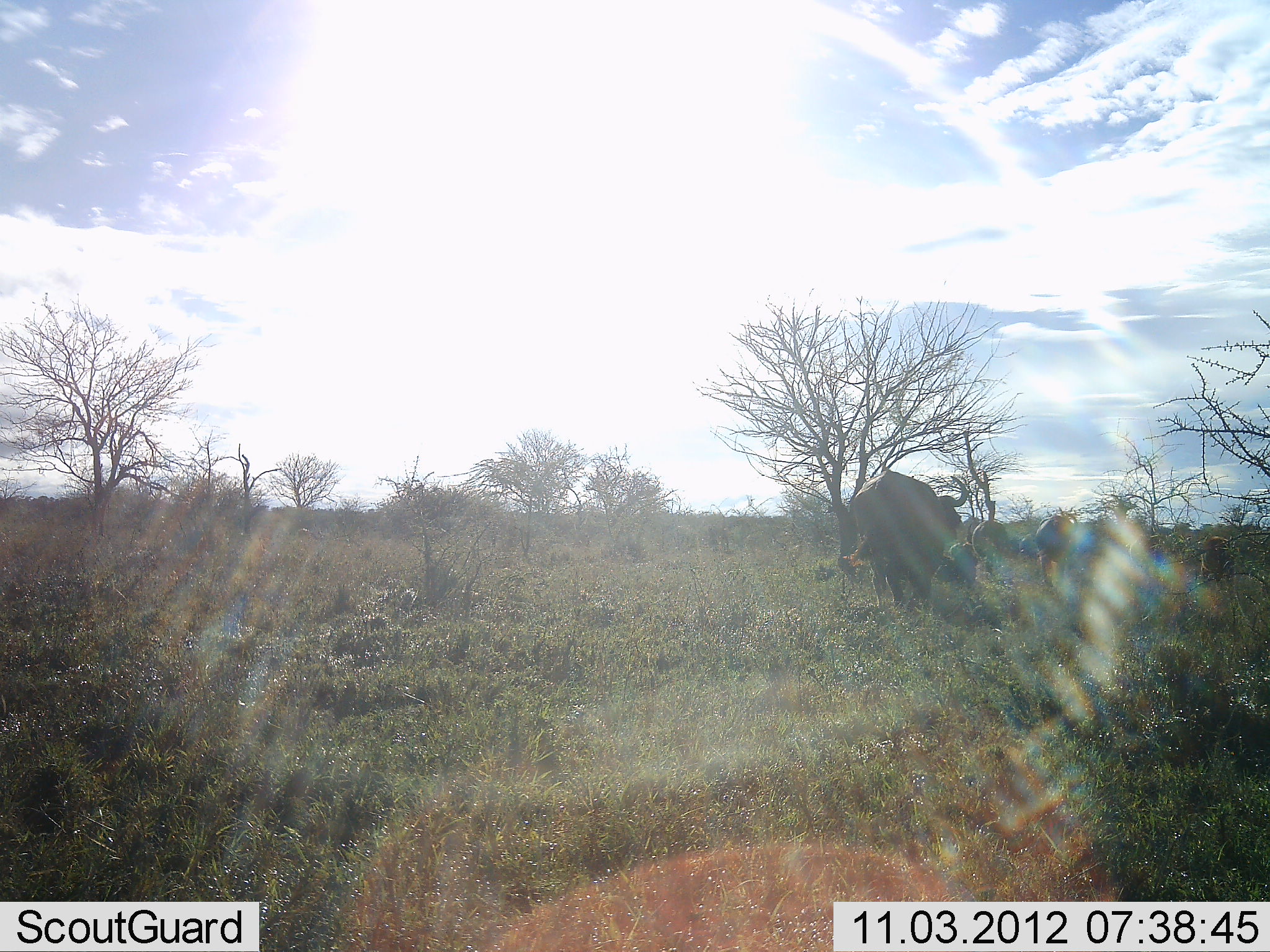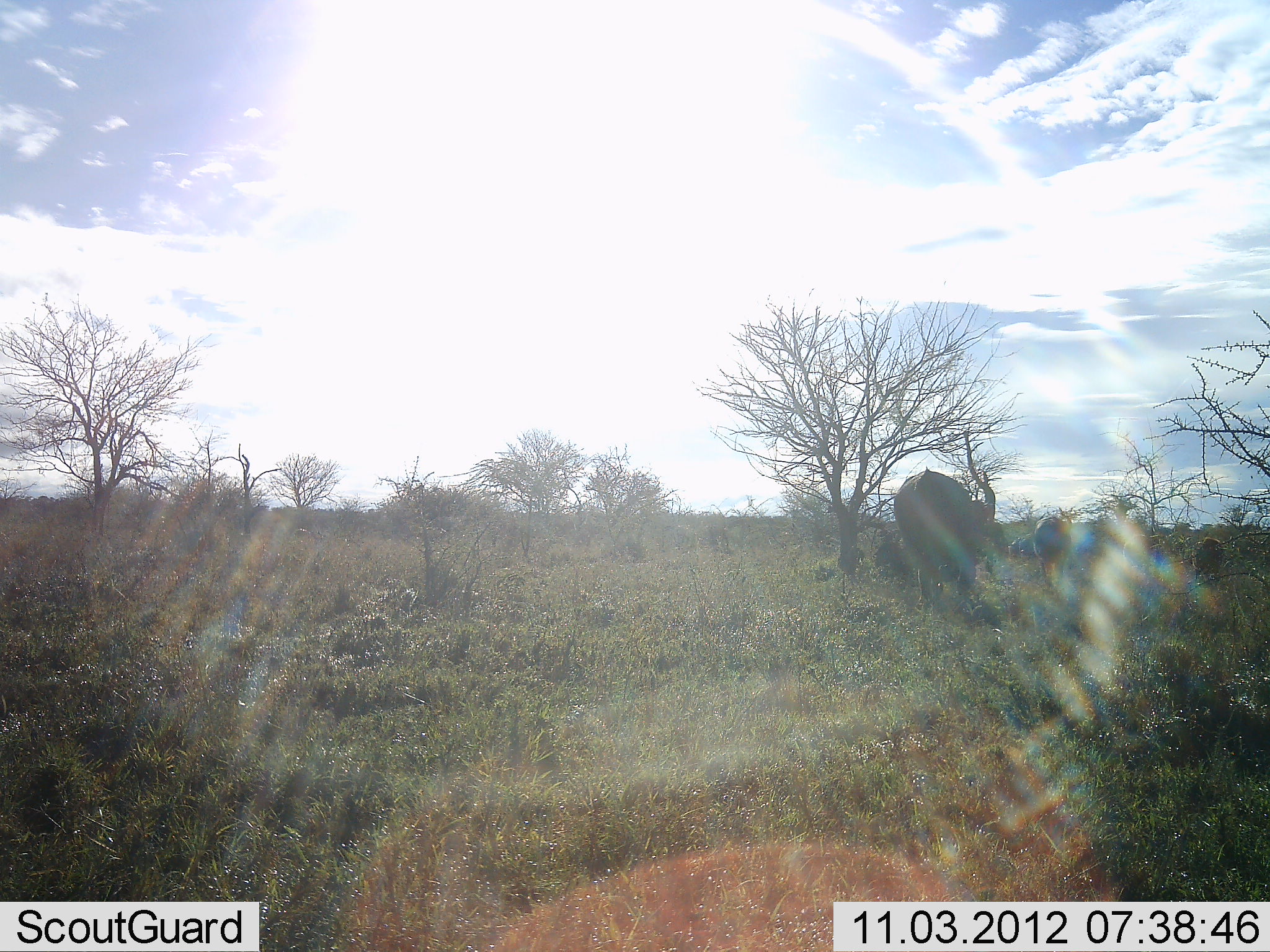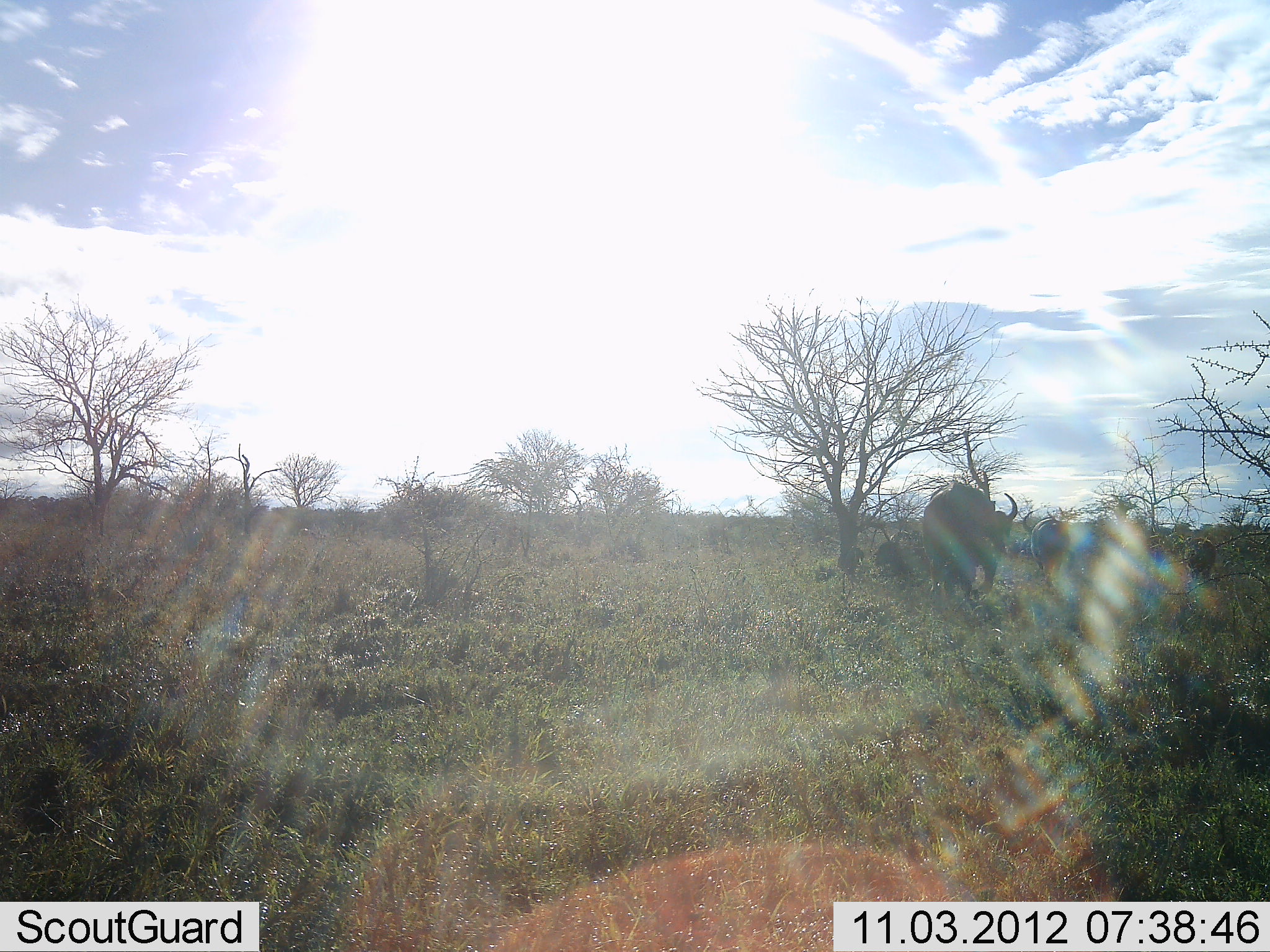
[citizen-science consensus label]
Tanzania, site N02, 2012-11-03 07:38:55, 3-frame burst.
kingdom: Animalia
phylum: Chordata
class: Mammalia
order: Artiodactyla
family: Bovidae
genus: Connochaetes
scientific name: Connochaetes taurinus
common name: blue wildebeest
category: wildebeest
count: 9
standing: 20%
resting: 0%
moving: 100%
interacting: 0%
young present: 10%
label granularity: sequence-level